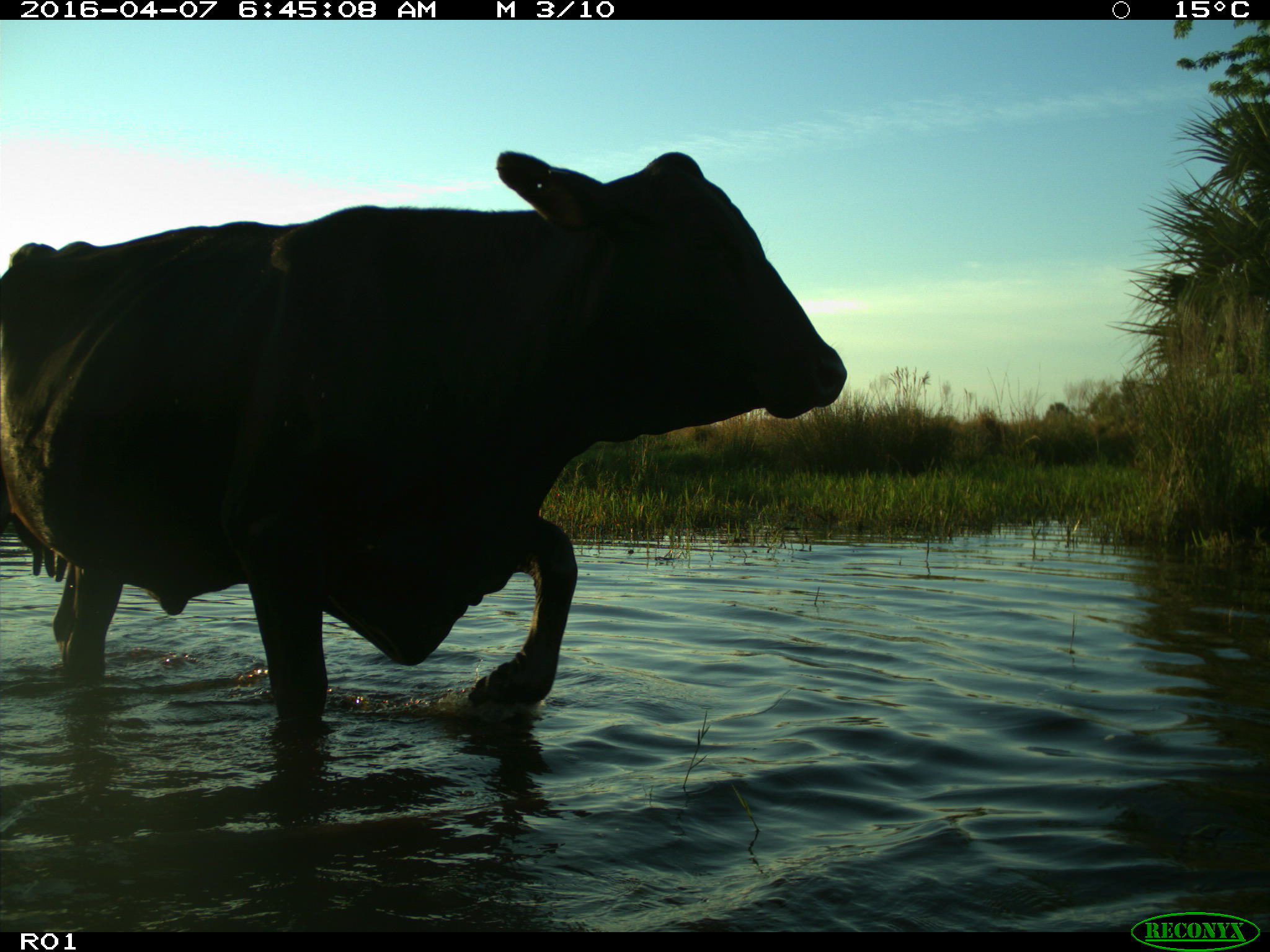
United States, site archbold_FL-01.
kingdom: Animalia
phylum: Chordata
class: Mammalia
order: Artiodactyla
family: Bovidae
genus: Bos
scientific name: Bos taurus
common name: domestic cow